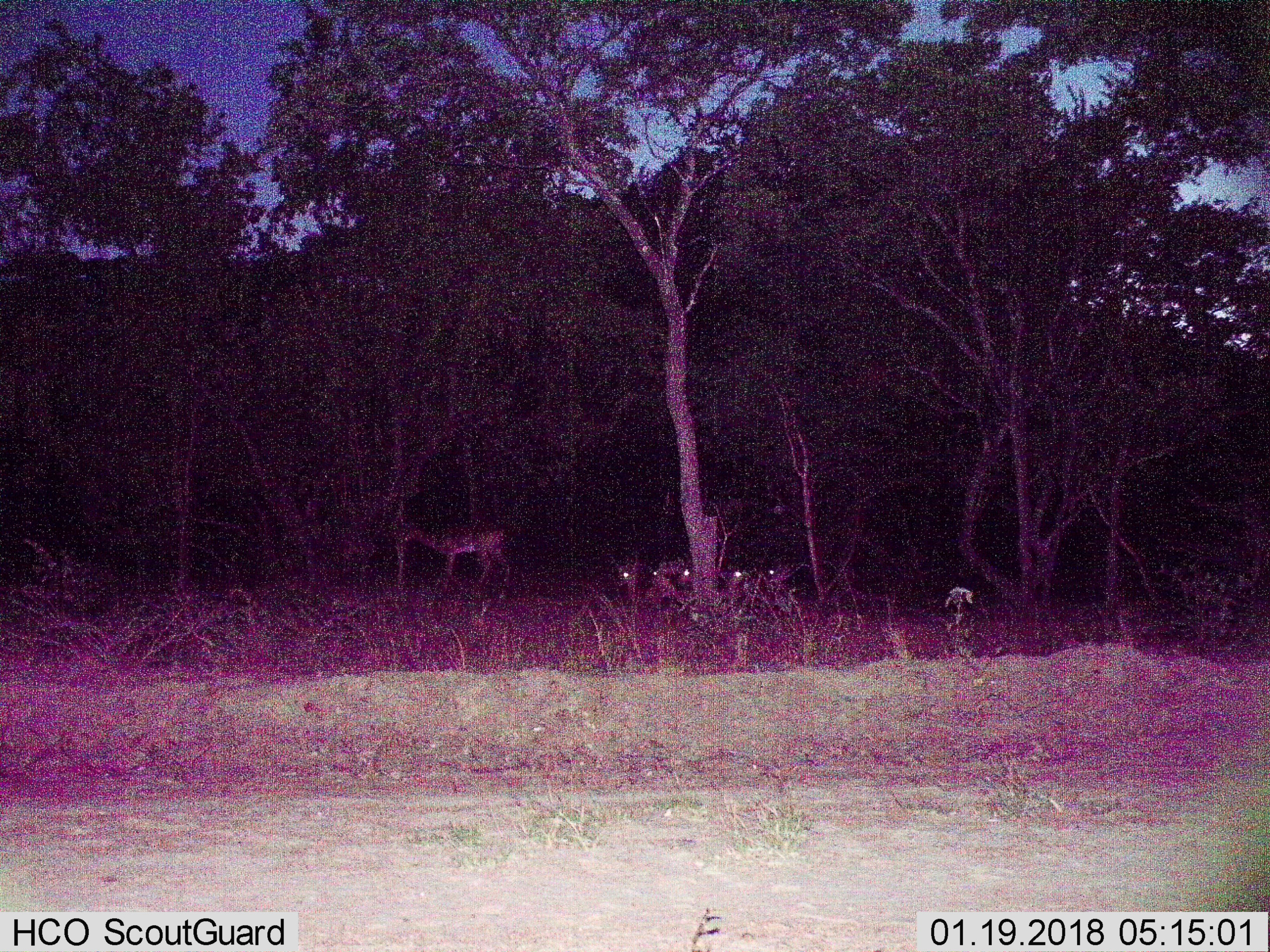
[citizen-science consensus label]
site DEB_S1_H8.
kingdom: Animalia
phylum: Chordata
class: Mammalia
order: Artiodactyla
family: Bovidae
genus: Aepyceros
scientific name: Aepyceros melampus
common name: impala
Impala (Aepyceros melampus), count 6. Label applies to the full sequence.